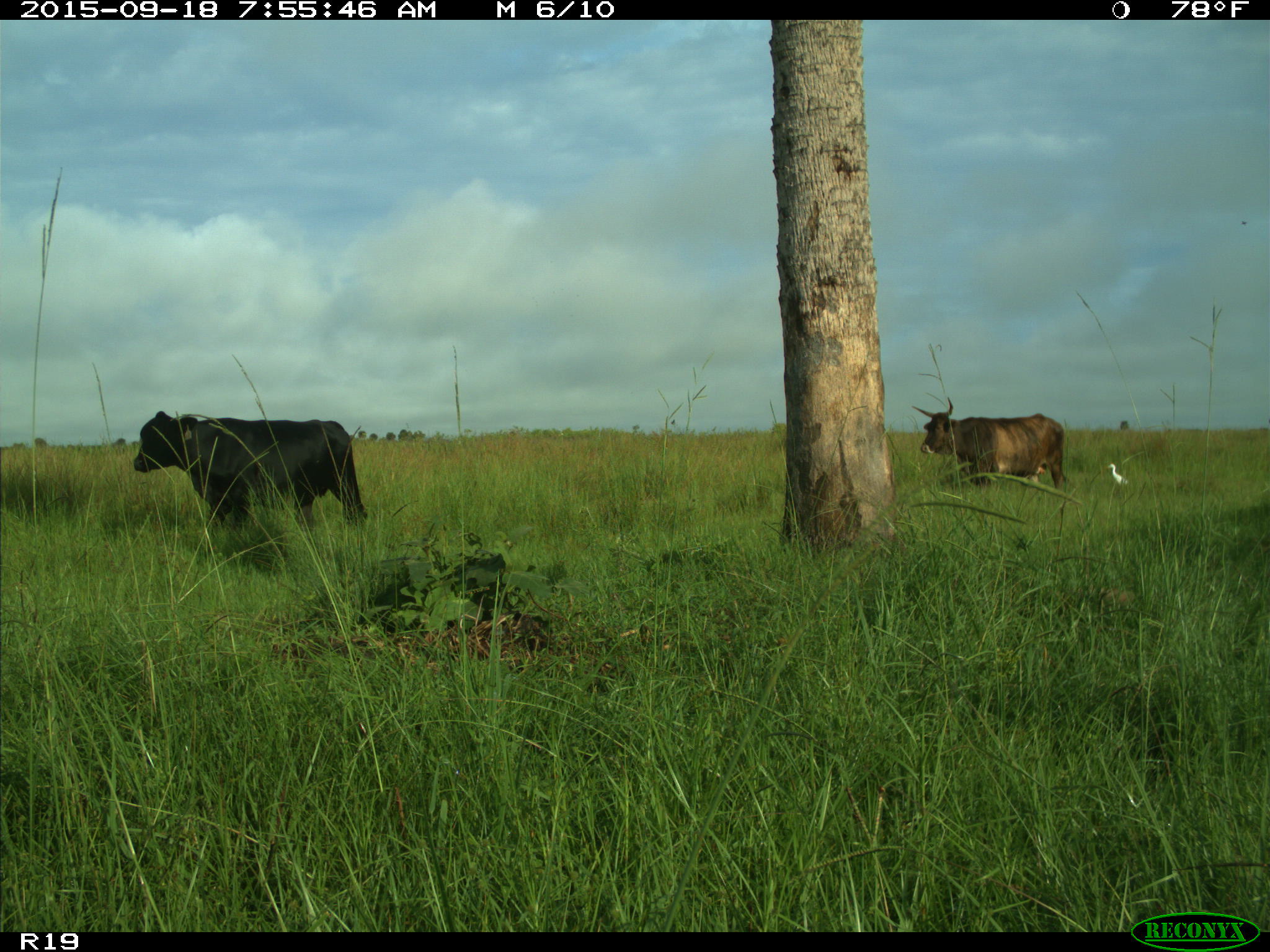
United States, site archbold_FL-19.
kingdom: Animalia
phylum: Chordata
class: Mammalia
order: Artiodactyla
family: Bovidae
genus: Bos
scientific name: Bos taurus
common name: domestic cow